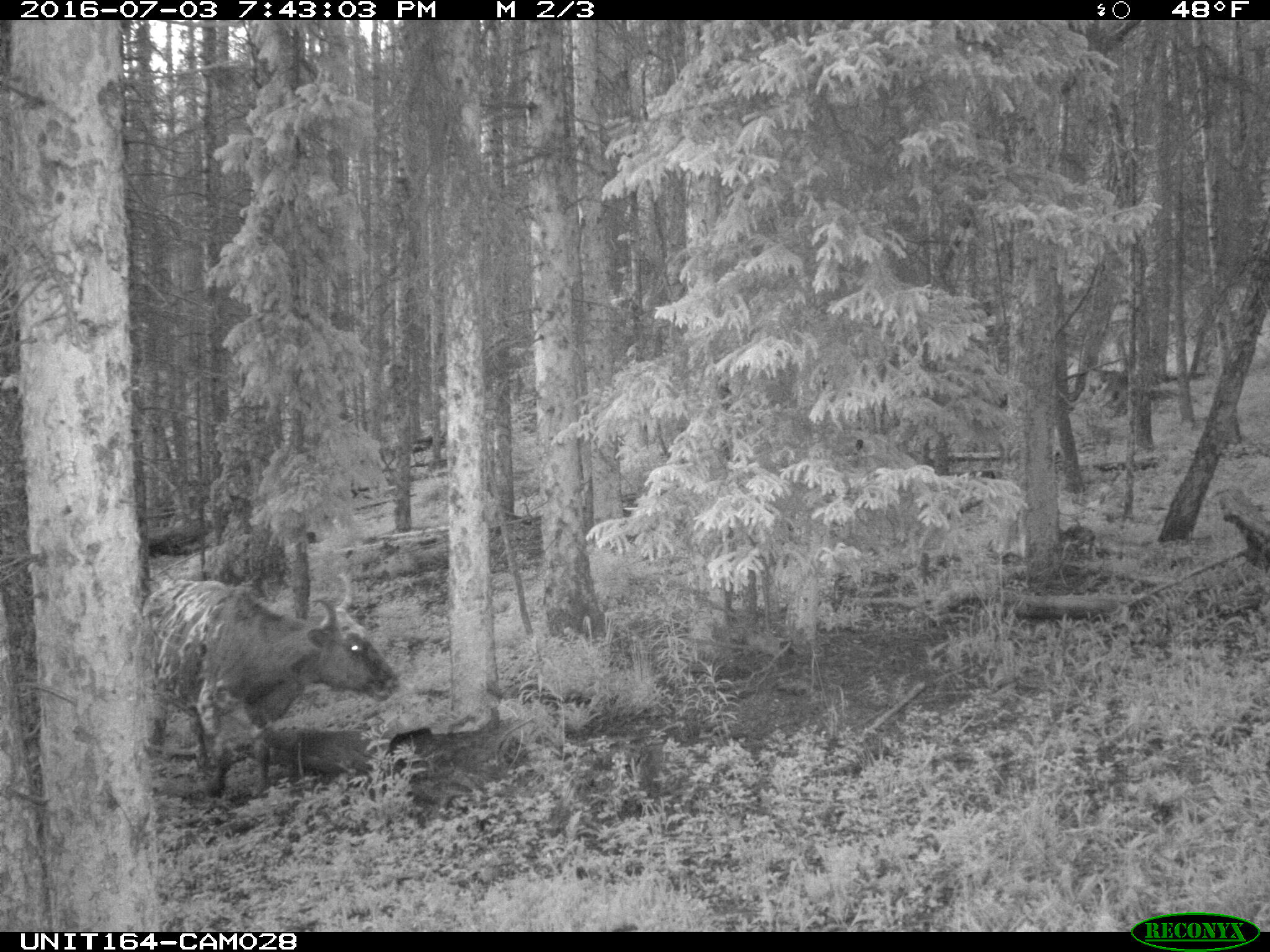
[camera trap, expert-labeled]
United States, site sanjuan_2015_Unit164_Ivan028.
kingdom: Animalia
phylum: Chordata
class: Mammalia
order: Artiodactyla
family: Bovidae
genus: Bos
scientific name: Bos taurus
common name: domestic cow